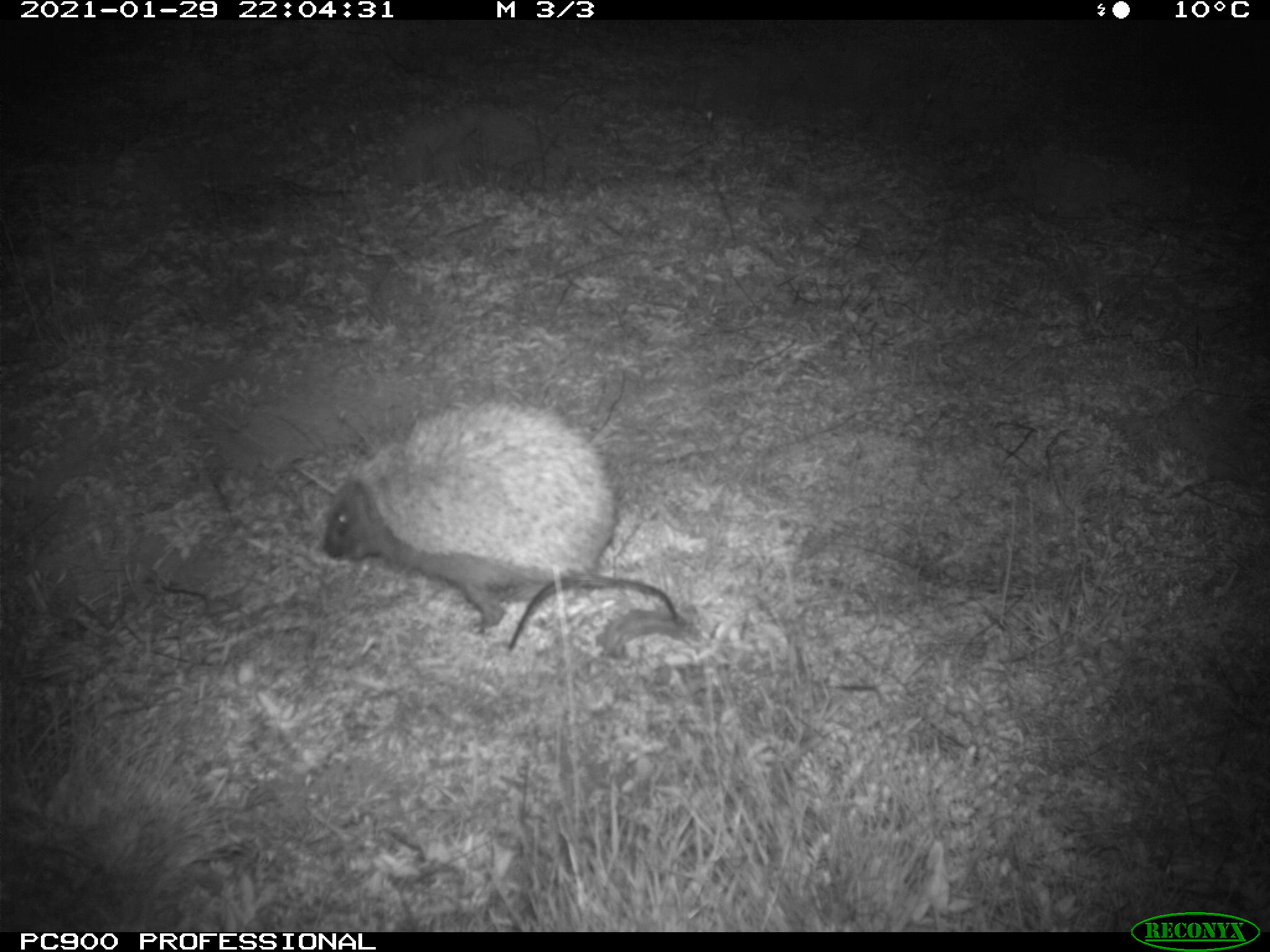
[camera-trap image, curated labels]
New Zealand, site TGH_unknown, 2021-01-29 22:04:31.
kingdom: Animalia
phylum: Chordata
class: Mammalia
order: Eulipotyphla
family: Erinaceidae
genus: Erinaceus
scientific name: Erinaceus europaeus europaeus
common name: european hedgehog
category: hedgehog